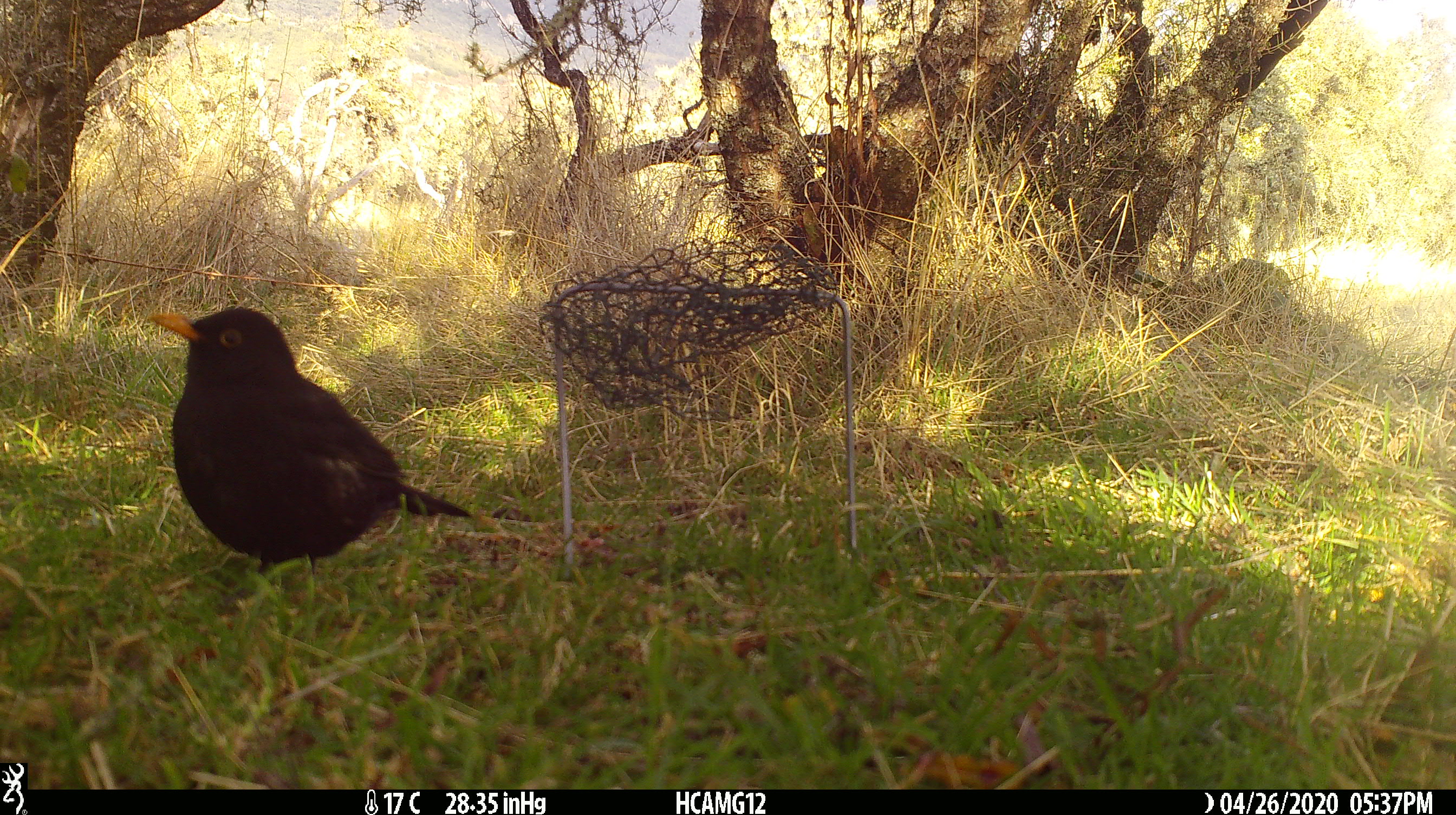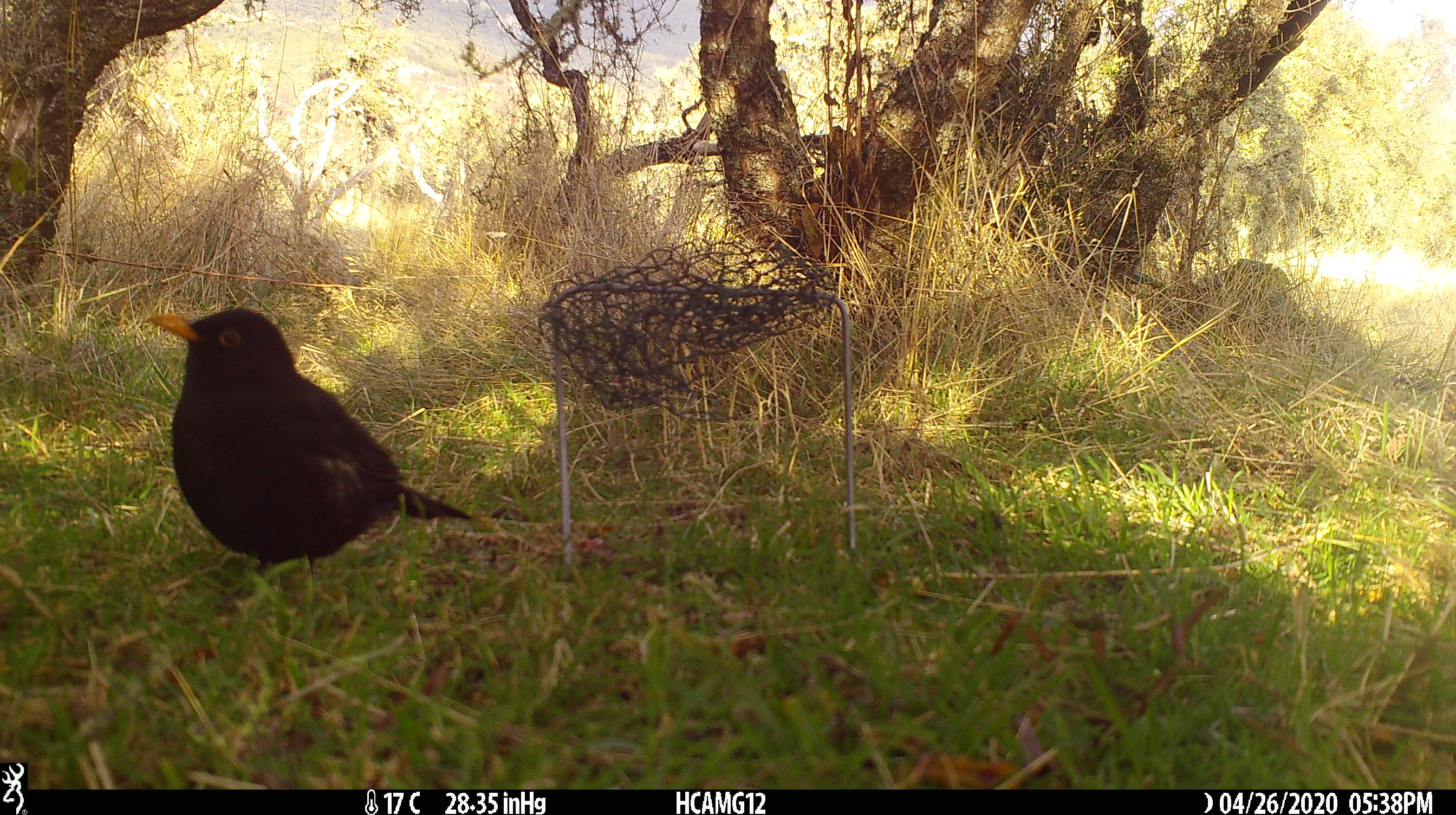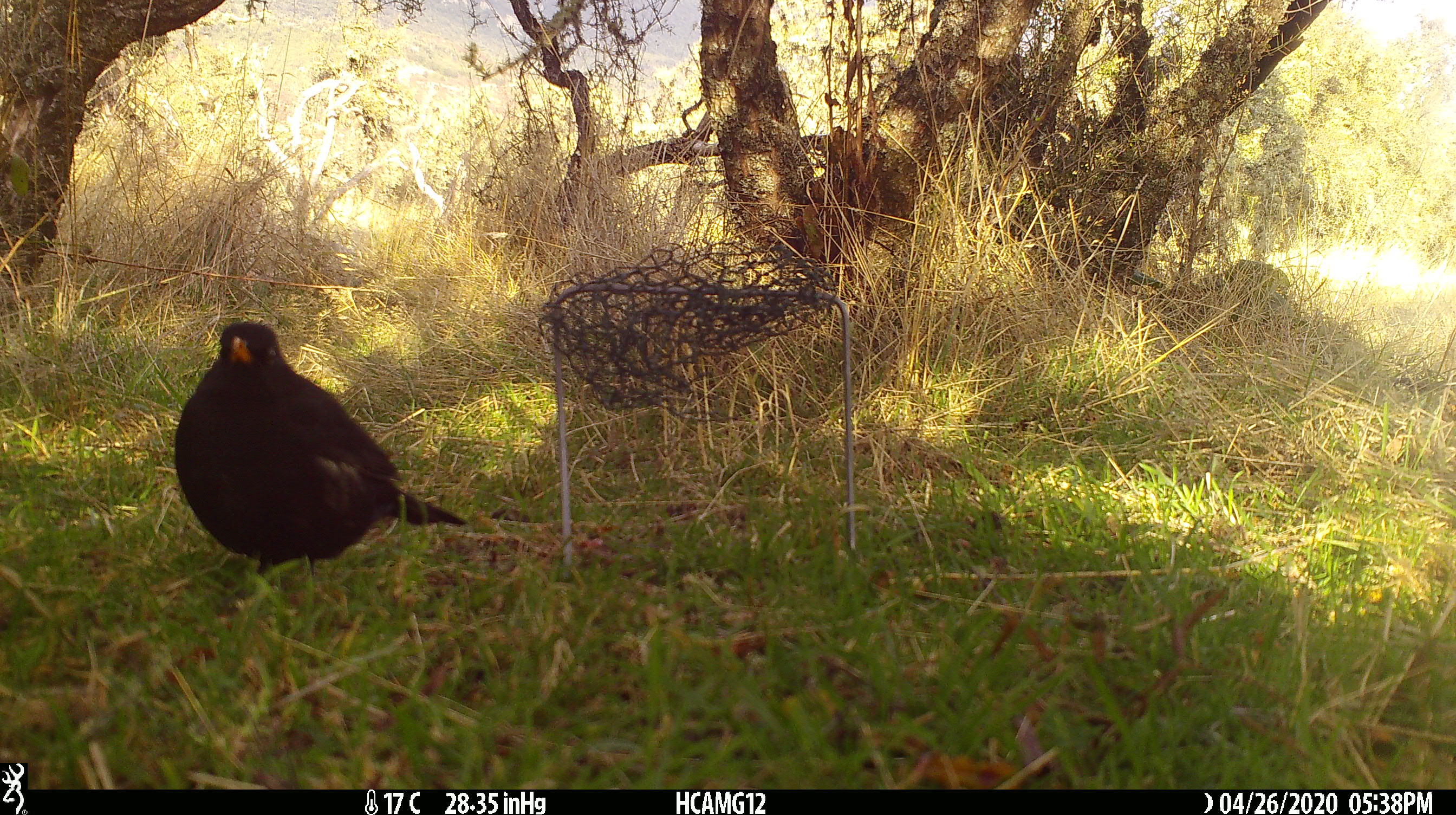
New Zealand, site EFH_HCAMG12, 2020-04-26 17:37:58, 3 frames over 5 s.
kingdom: Animalia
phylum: Chordata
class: Aves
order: Passeriformes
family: Turdidae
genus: Turdus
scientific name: Turdus merula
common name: eurasian blackbird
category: blackbird